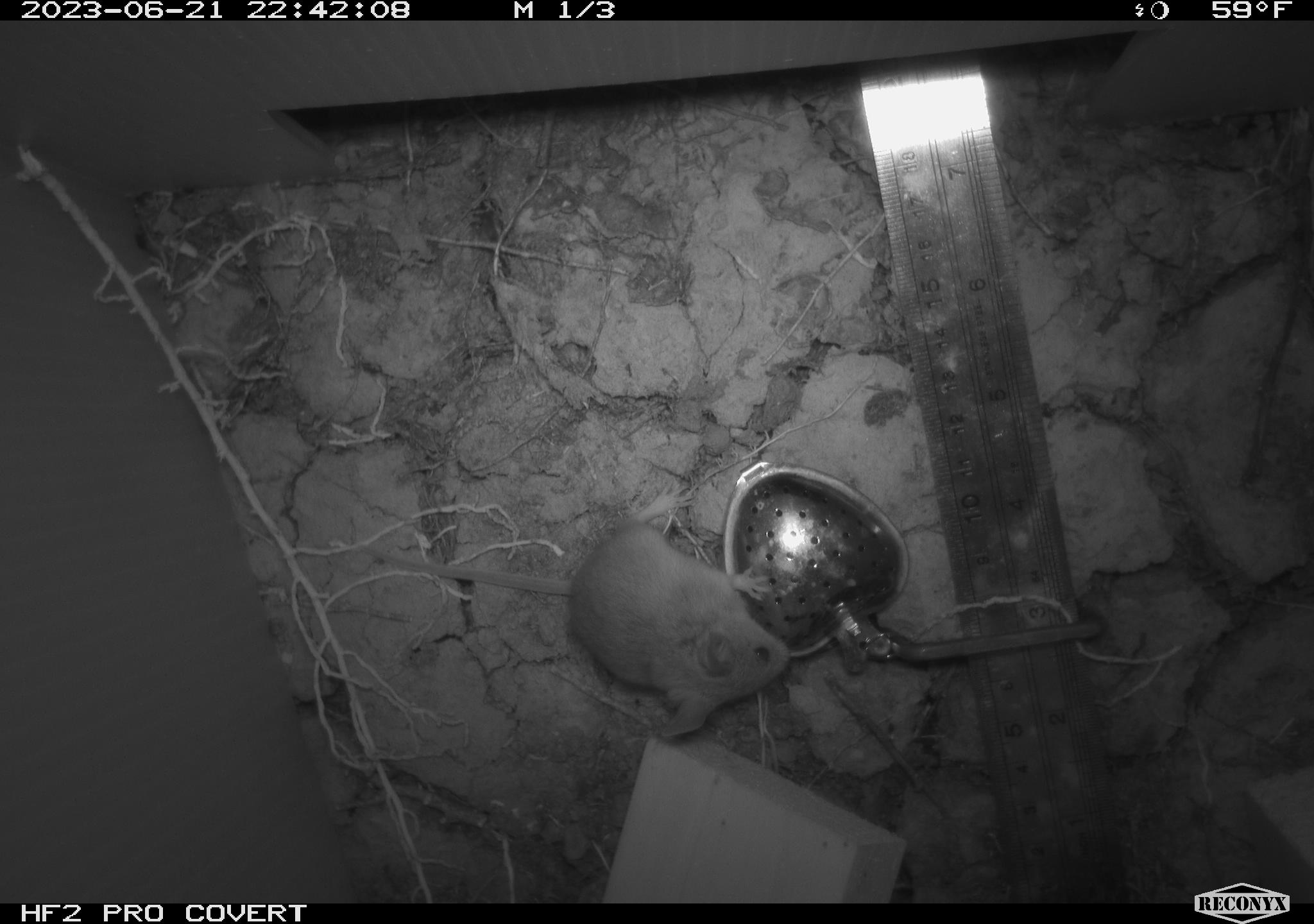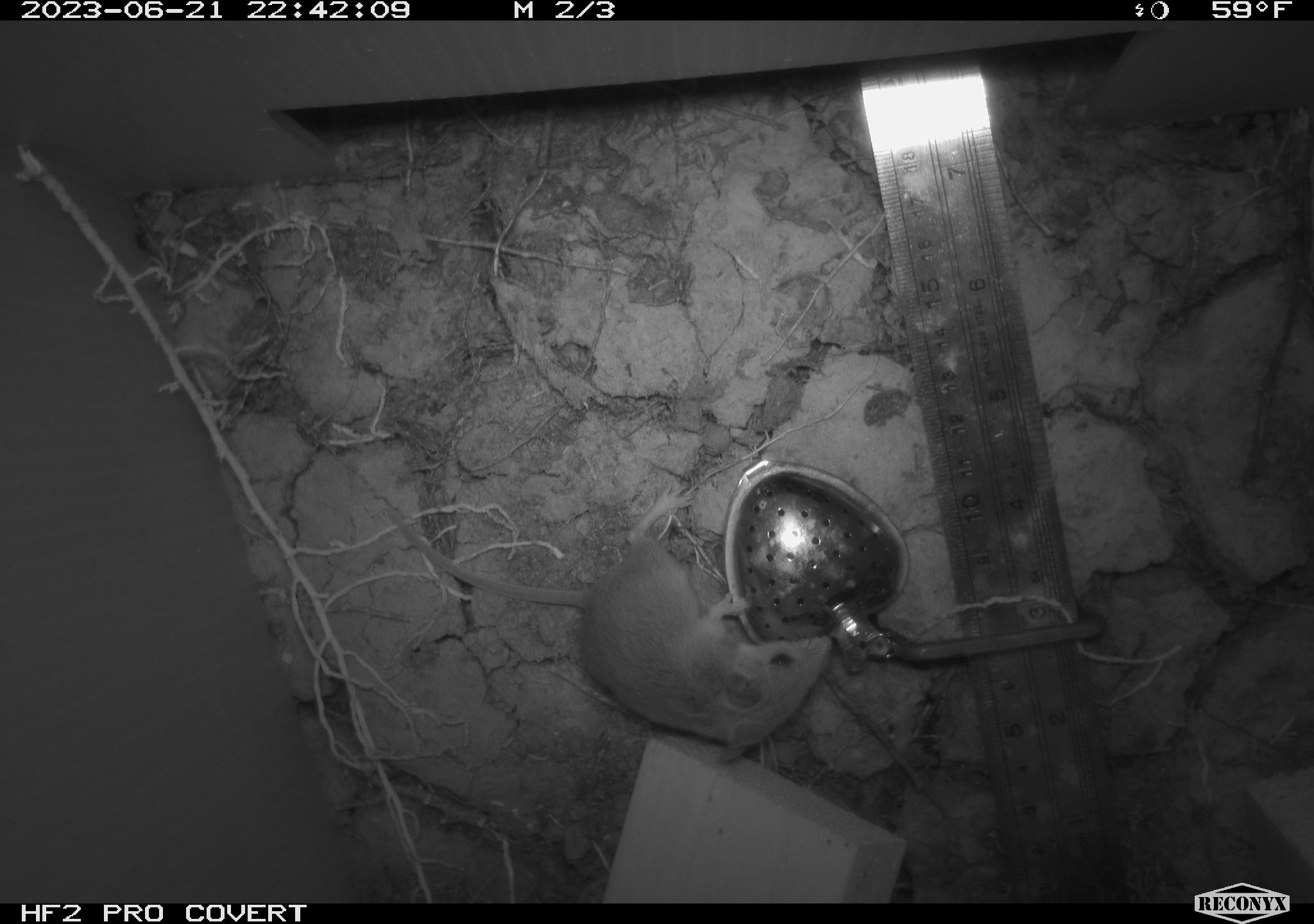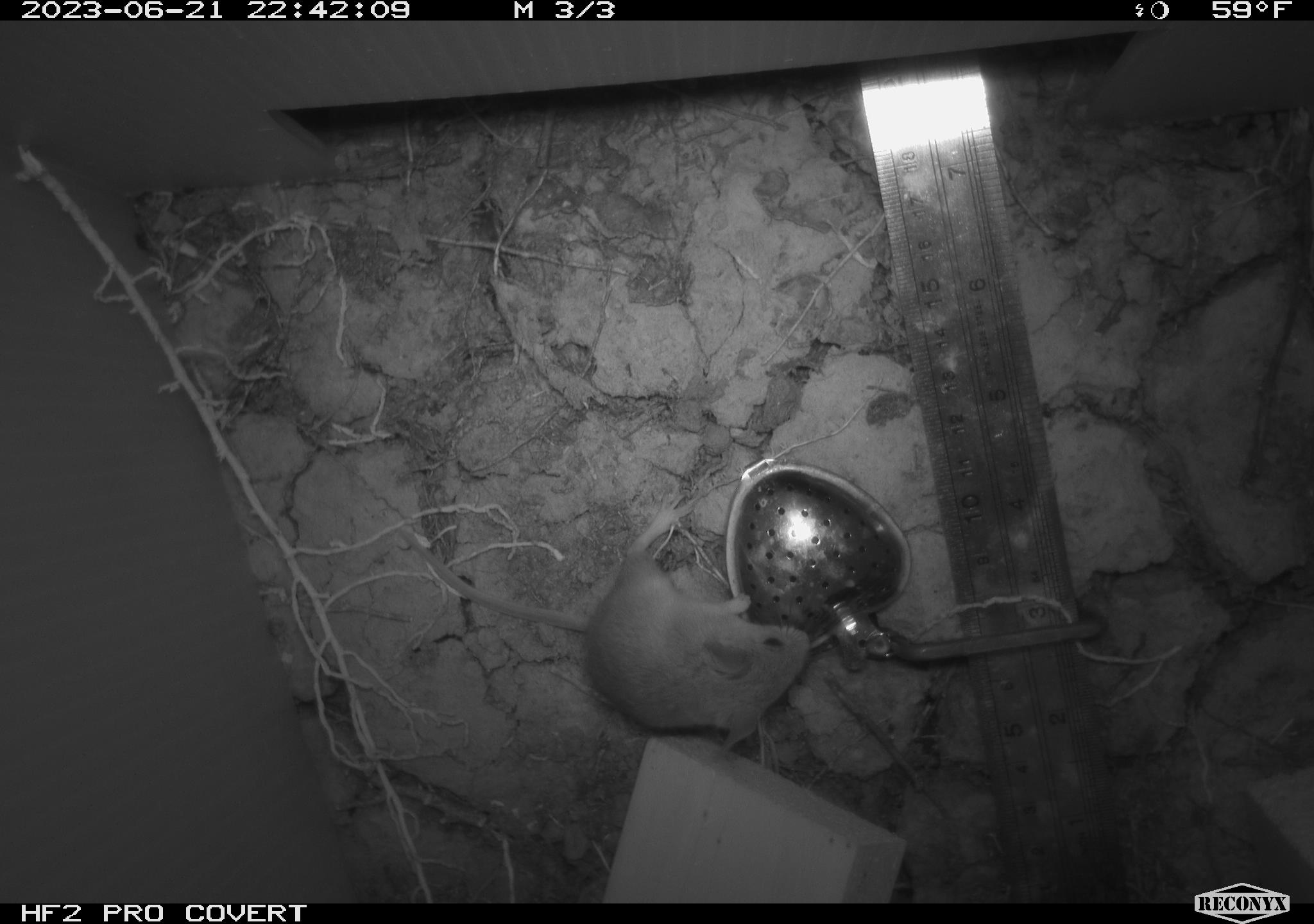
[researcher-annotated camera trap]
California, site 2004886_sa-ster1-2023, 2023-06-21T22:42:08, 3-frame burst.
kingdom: Animalia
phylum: Chordata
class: Mammalia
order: Rodentia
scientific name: Rodentia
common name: mouse species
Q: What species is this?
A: Mouse species (Rodentia).